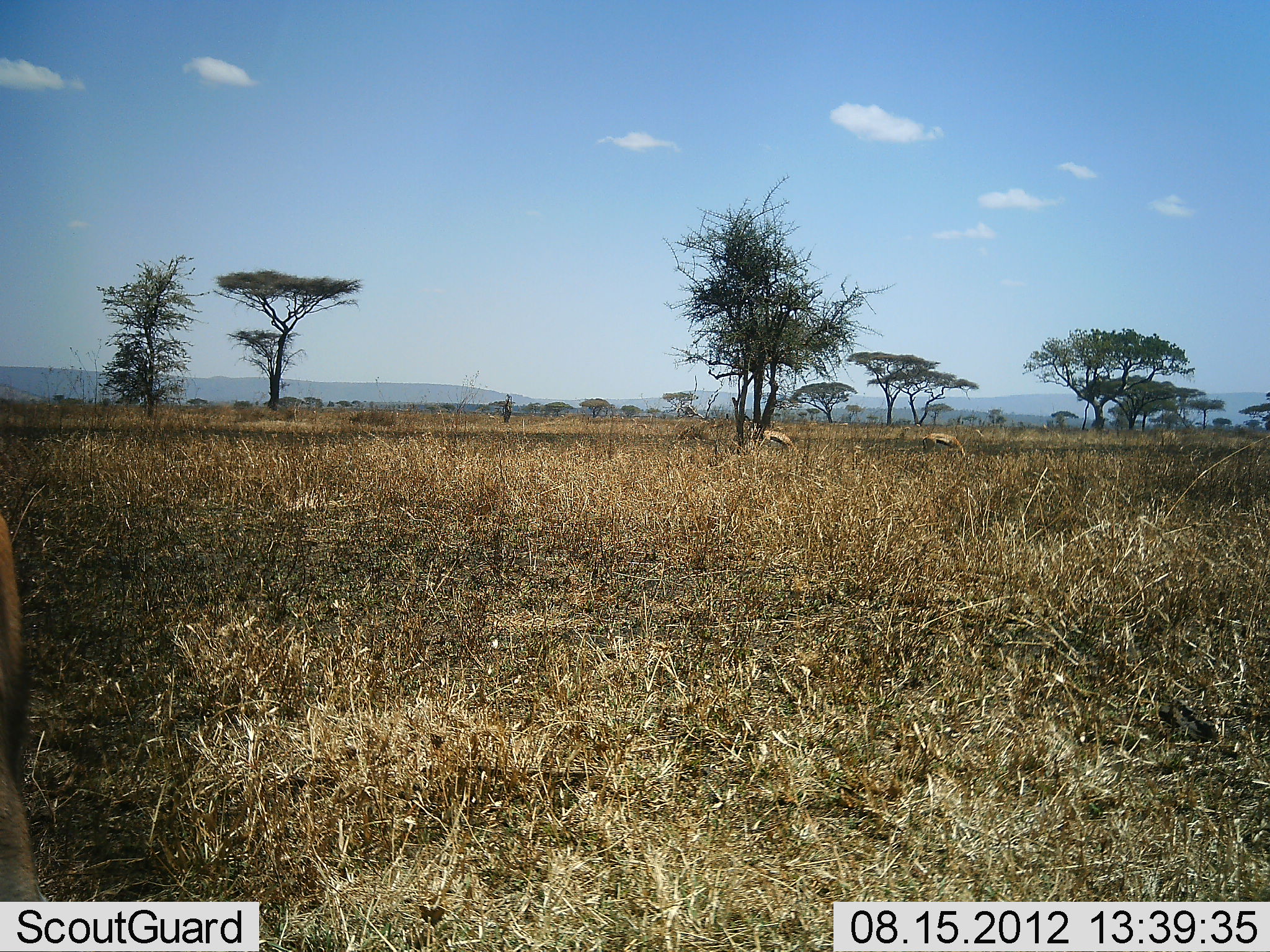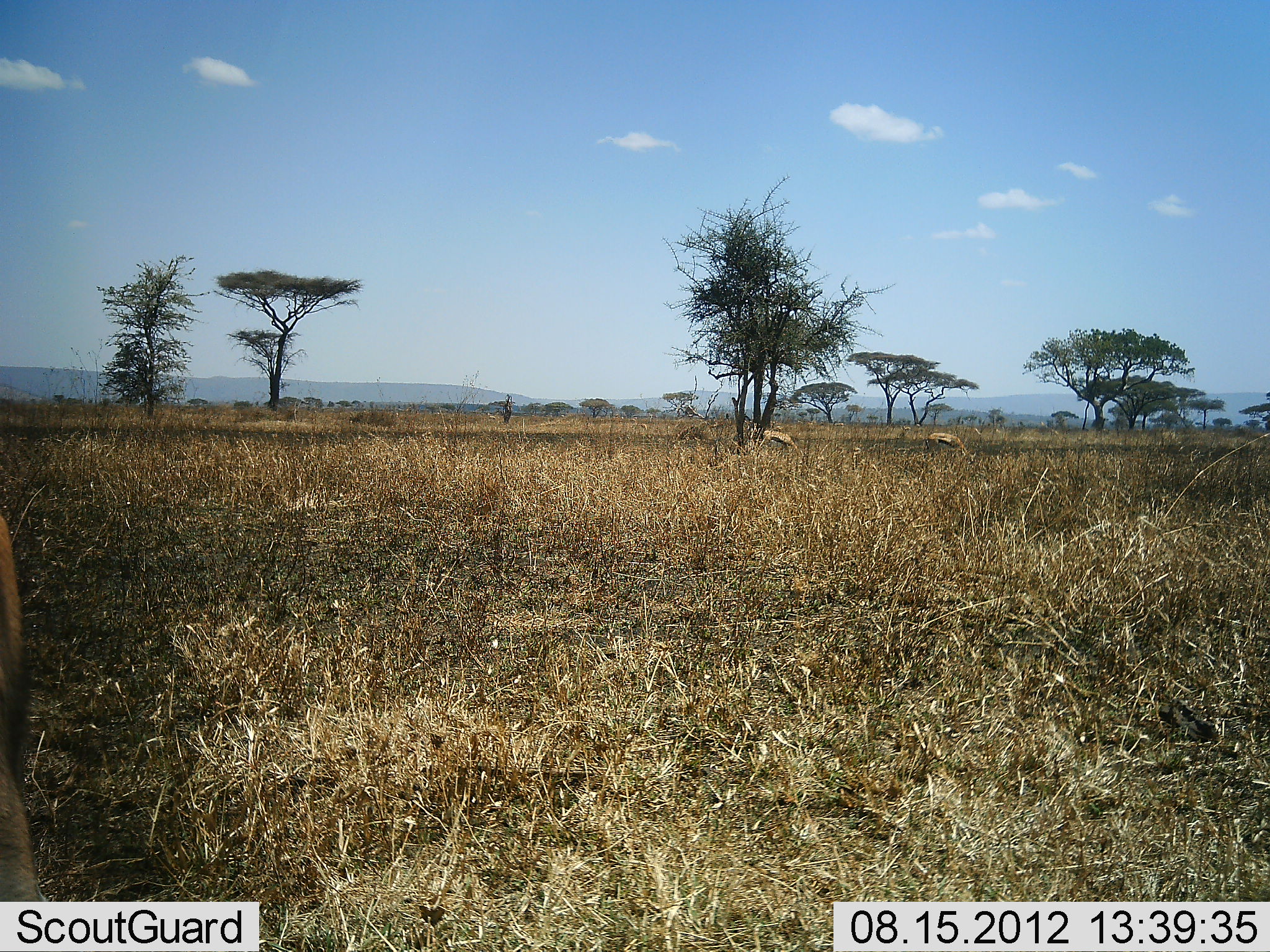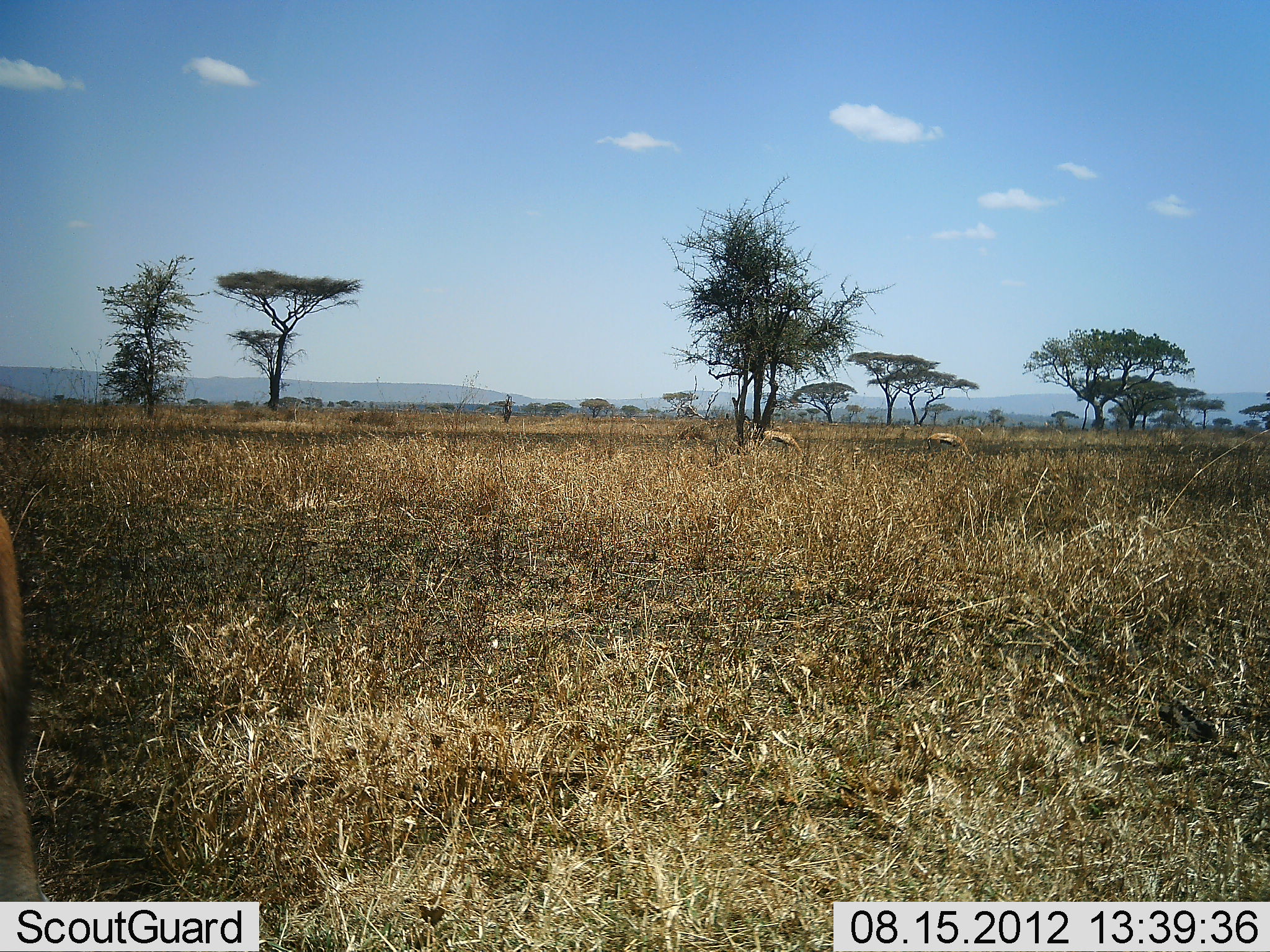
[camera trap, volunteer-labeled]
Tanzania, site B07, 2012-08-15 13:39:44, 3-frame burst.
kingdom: Animalia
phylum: Chordata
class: Mammalia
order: Artiodactyla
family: Bovidae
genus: Eudorcas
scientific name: Eudorcas thomsonii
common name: thomson's gazelle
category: gazellethomsons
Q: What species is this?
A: Gazellethomsons (thomson's gazelle) (Eudorcas thomsonii).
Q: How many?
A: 3.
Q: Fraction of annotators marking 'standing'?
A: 30%.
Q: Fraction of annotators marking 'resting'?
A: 0%.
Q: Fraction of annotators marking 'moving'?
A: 0%.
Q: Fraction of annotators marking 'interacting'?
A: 0%.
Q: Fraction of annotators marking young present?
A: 0%.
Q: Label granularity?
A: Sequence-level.